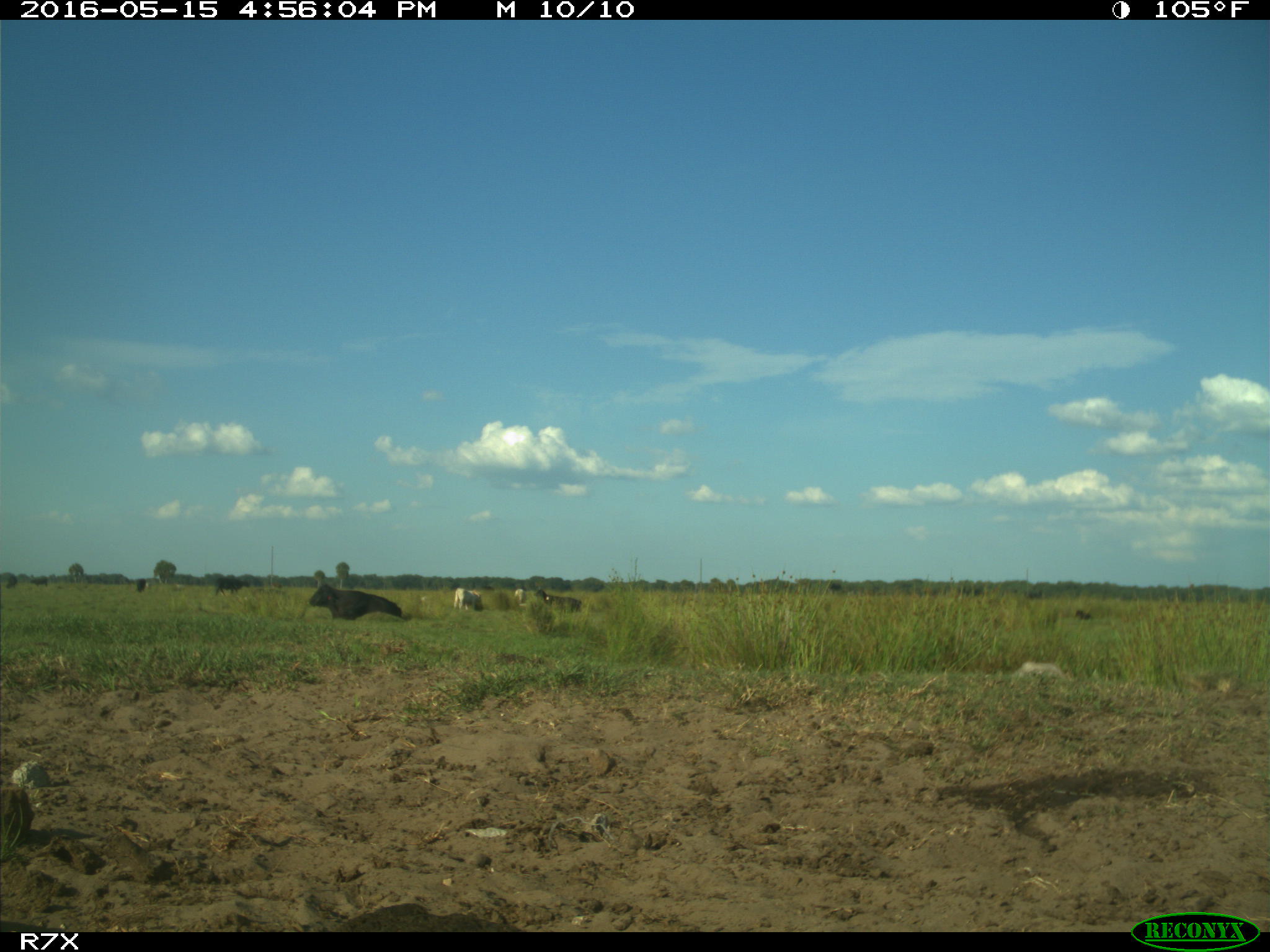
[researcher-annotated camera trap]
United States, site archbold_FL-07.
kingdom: Animalia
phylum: Chordata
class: Mammalia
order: Artiodactyla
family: Bovidae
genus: Bos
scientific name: Bos taurus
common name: domestic cow